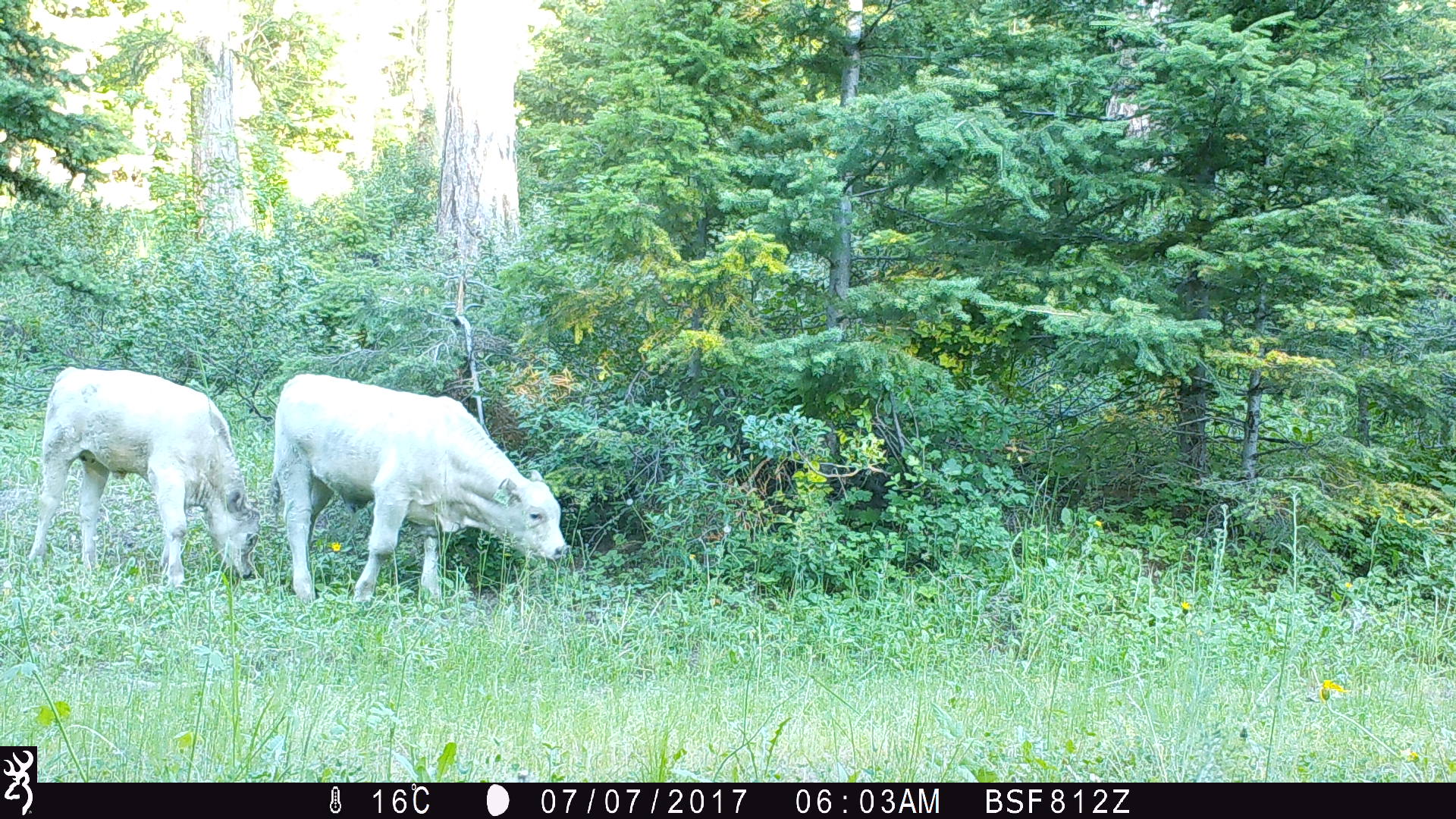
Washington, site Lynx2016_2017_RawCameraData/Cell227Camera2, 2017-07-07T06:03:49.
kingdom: Animalia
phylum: Chordata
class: Mammalia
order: Artiodactyla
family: Bovidae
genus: Bos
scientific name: Bos taurus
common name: domestic cattle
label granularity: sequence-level